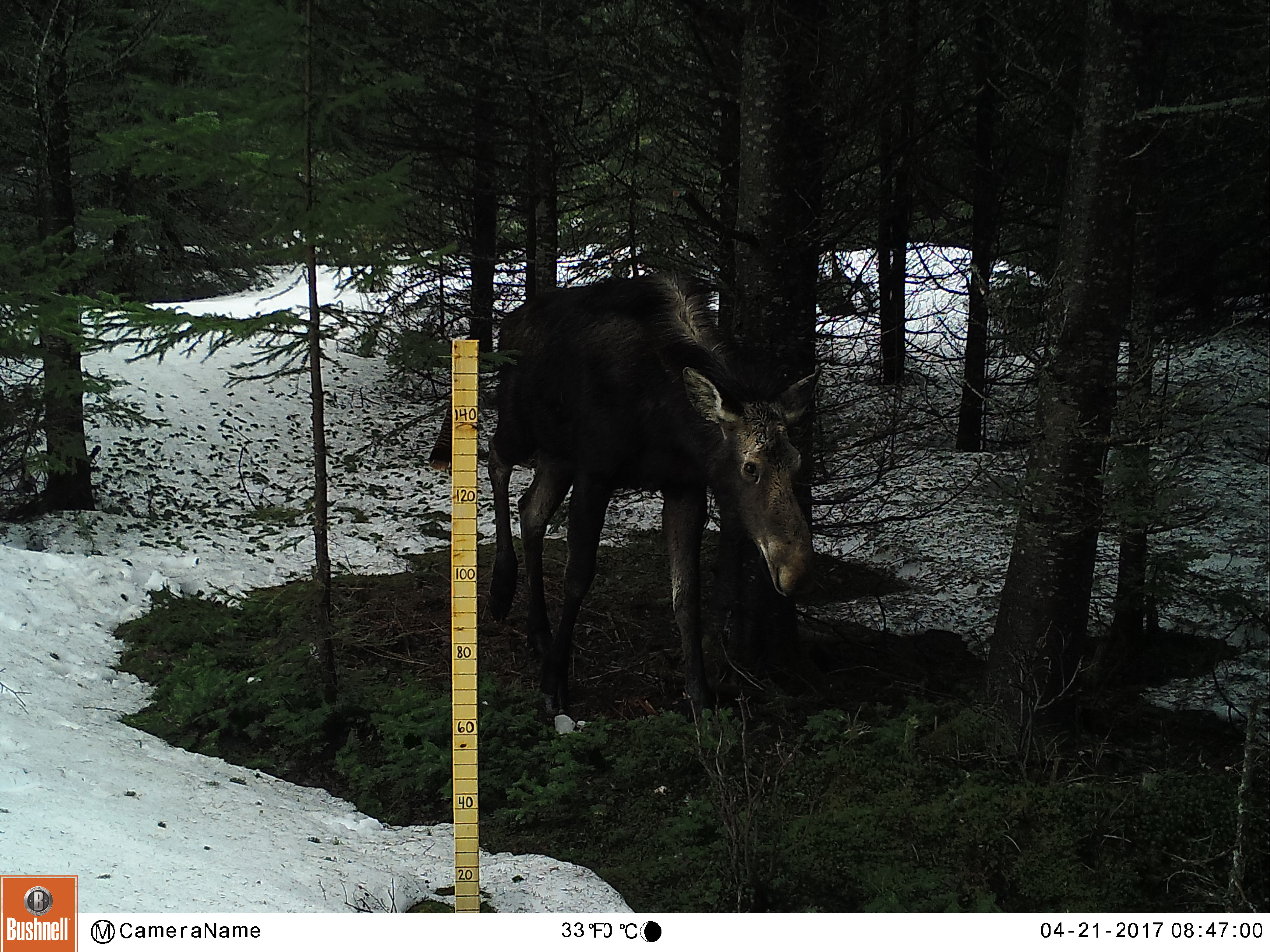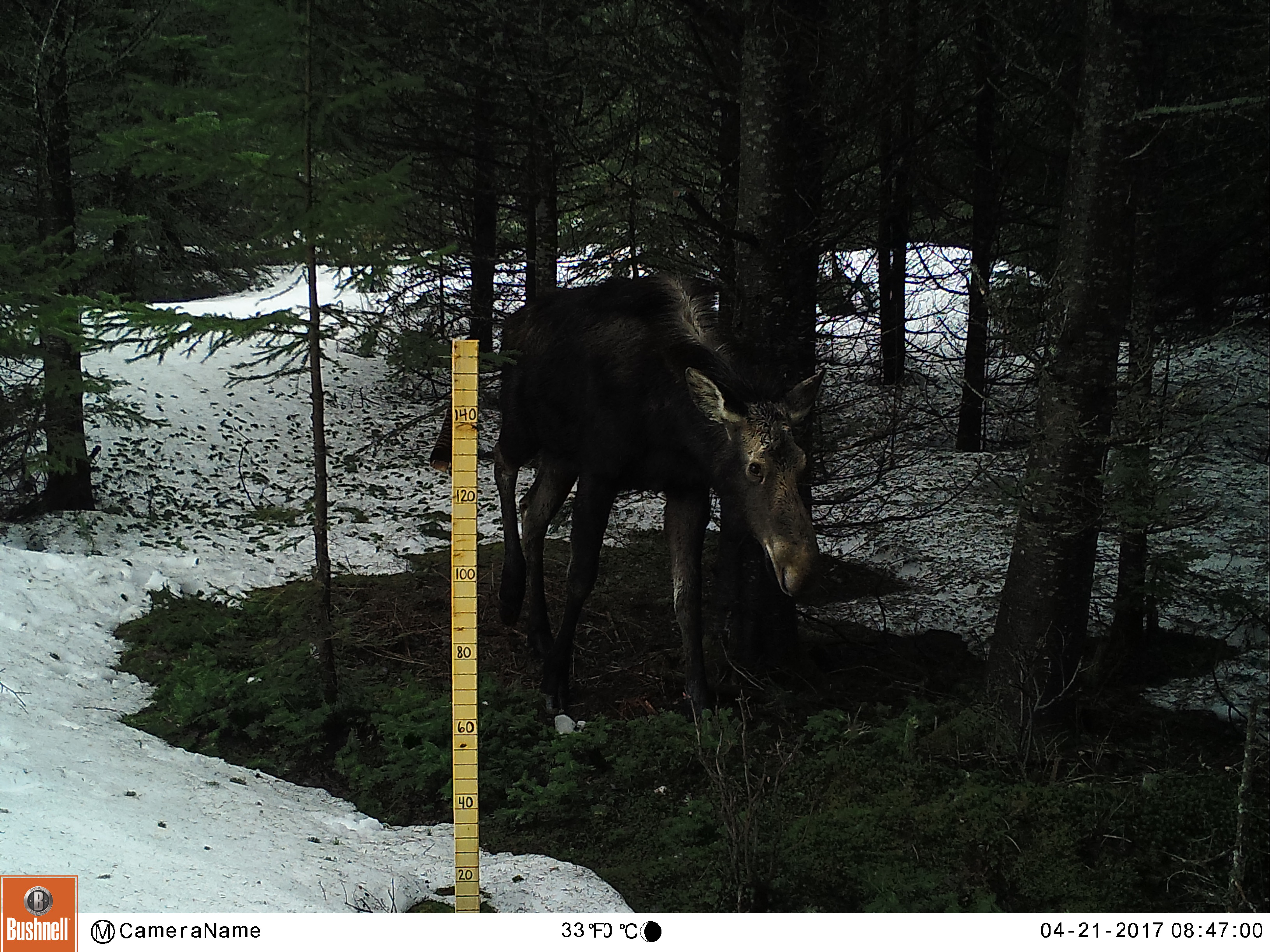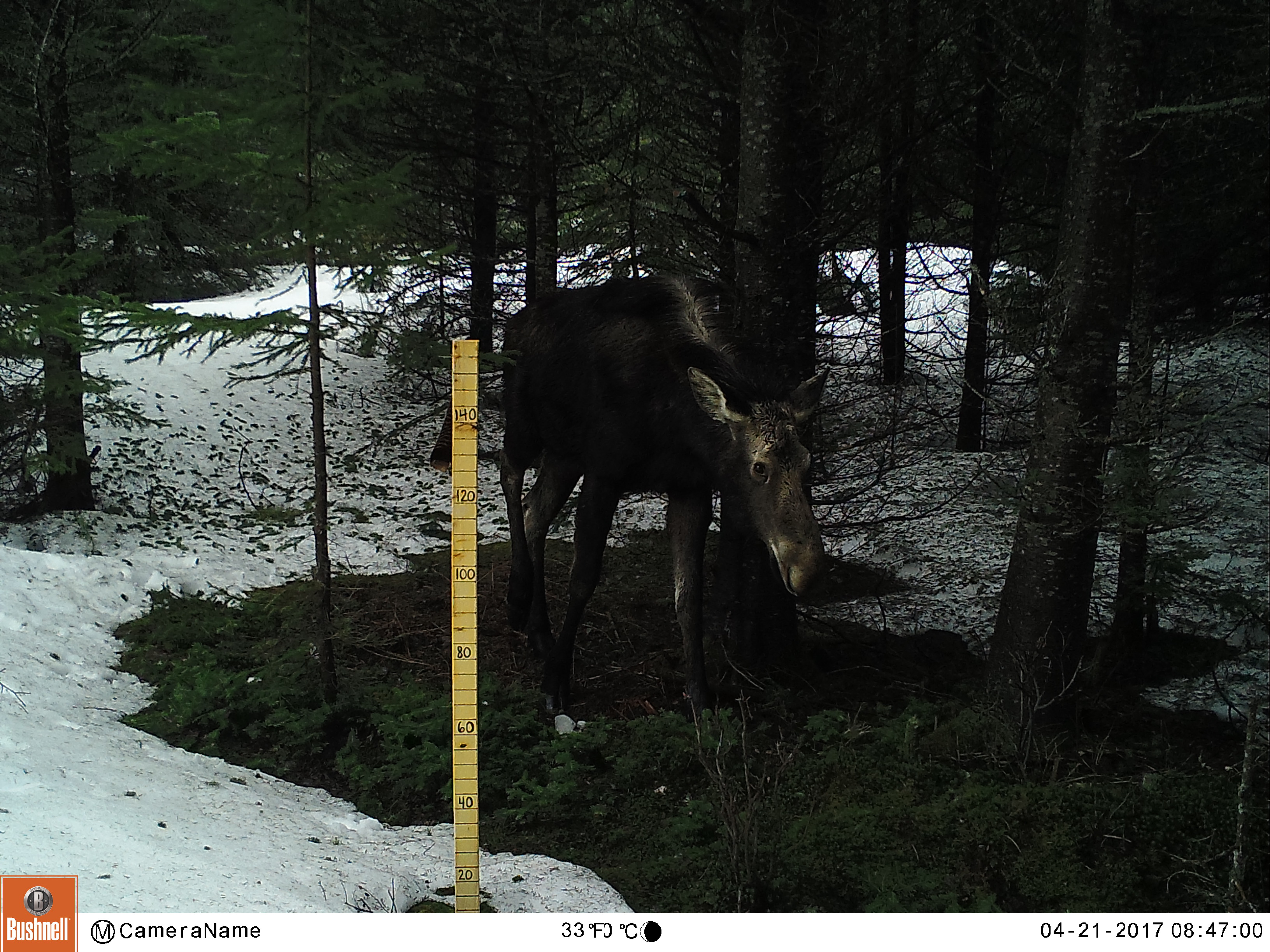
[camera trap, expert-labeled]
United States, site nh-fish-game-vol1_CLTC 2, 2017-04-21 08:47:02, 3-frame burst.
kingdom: Animalia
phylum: Chordata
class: Mammalia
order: Artiodactyla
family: Cervidae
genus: Alces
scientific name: Alces alces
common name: moose